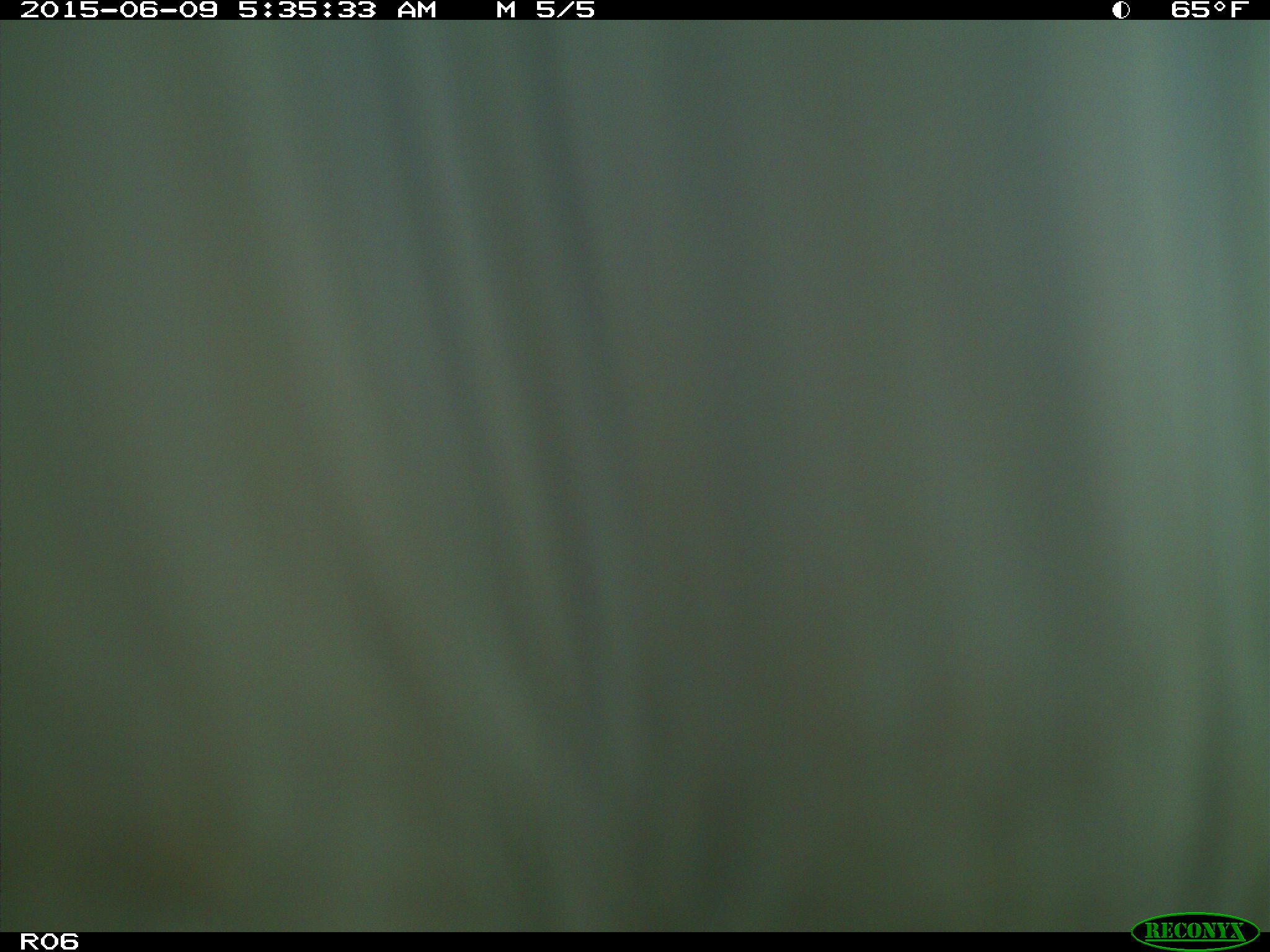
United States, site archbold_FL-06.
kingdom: Animalia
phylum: Chordata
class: Mammalia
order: Artiodactyla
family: Bovidae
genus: Bos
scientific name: Bos taurus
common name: domestic cow